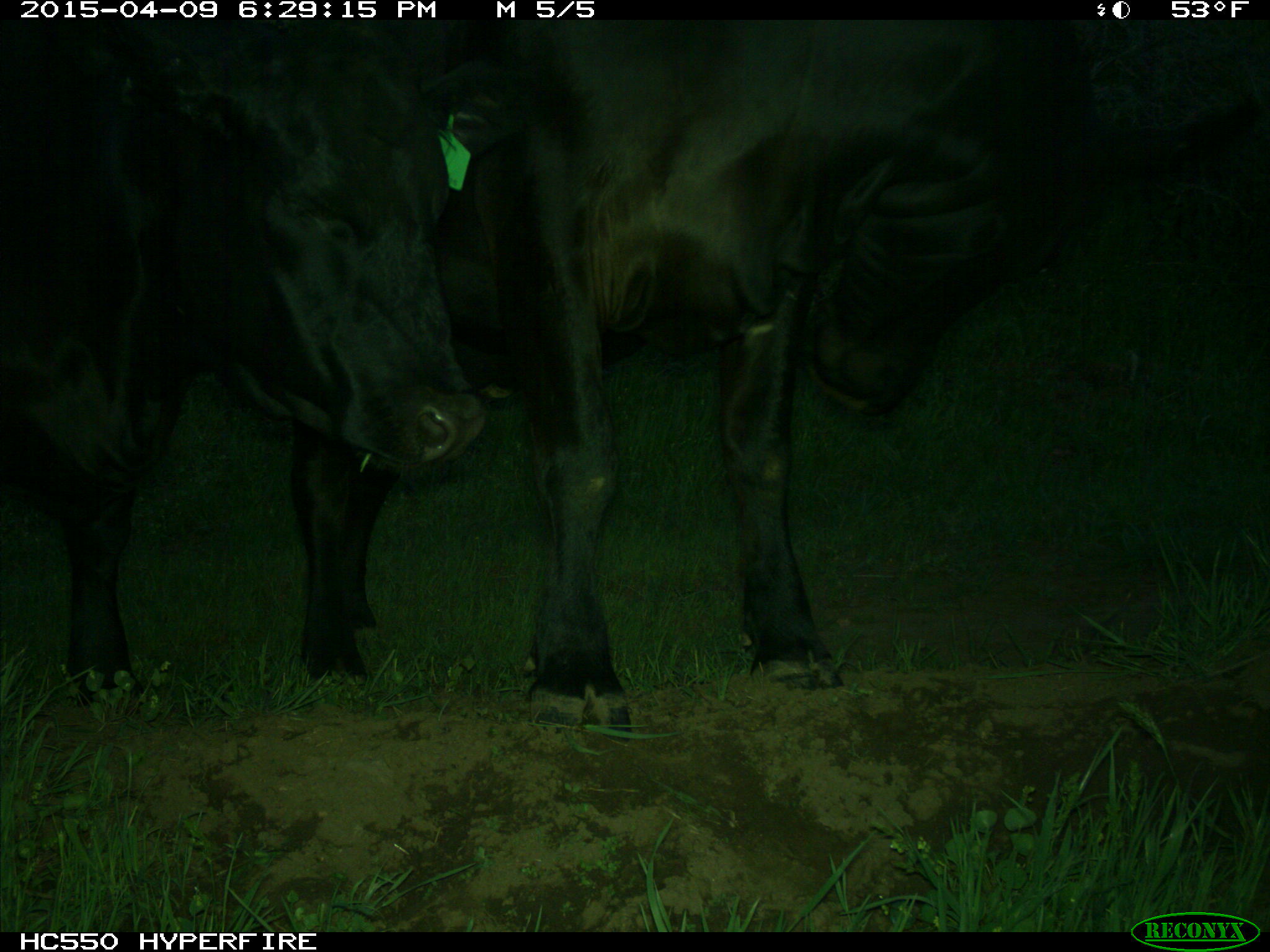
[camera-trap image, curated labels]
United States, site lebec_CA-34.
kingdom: Animalia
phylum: Chordata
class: Mammalia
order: Artiodactyla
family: Bovidae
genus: Bos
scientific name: Bos taurus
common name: domestic cow